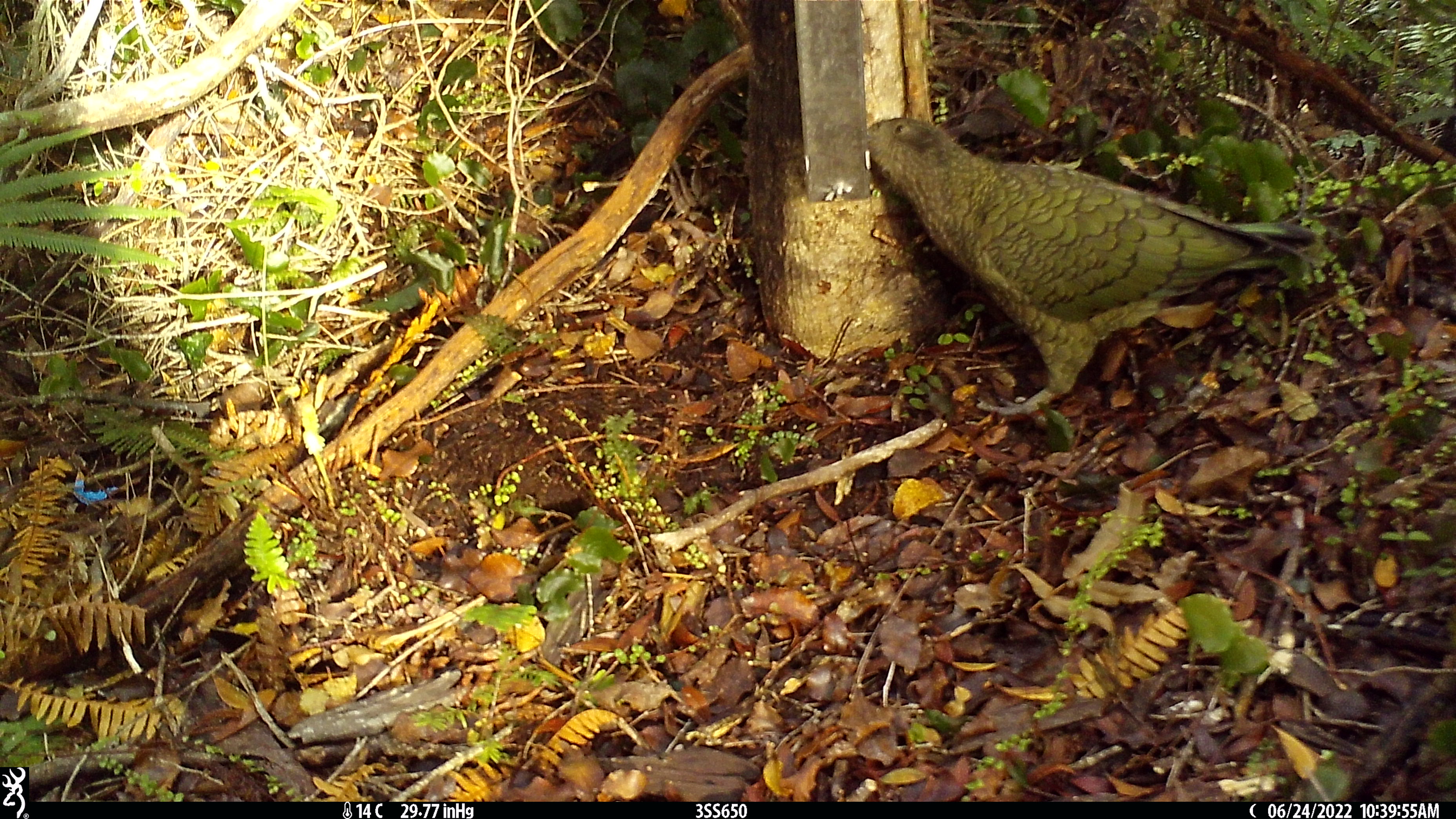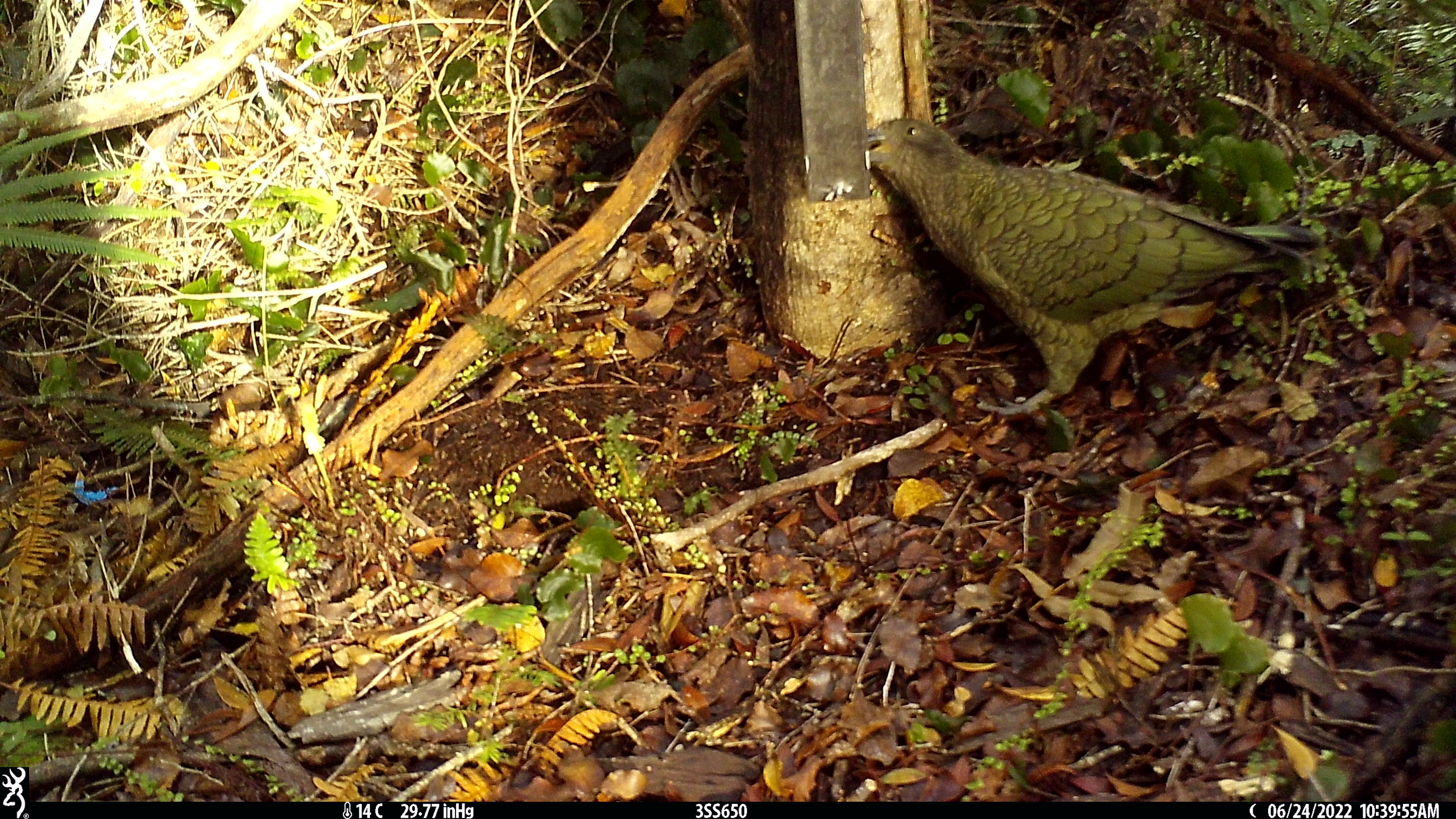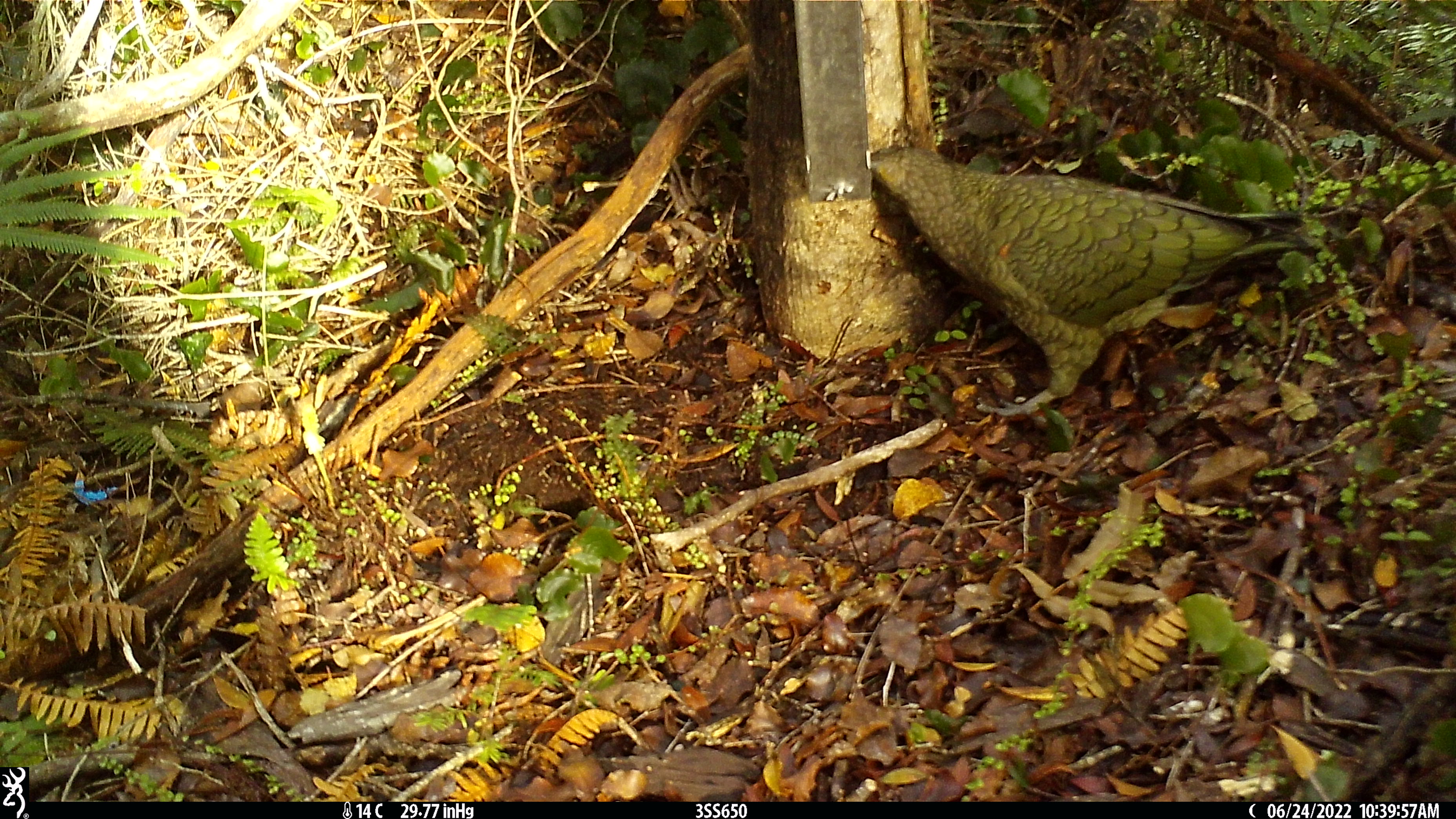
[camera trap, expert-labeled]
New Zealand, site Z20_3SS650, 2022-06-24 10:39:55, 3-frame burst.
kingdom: Animalia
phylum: Chordata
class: Aves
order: Psittaciformes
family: Strigopidae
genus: Nestor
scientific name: Nestor notabilis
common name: kea